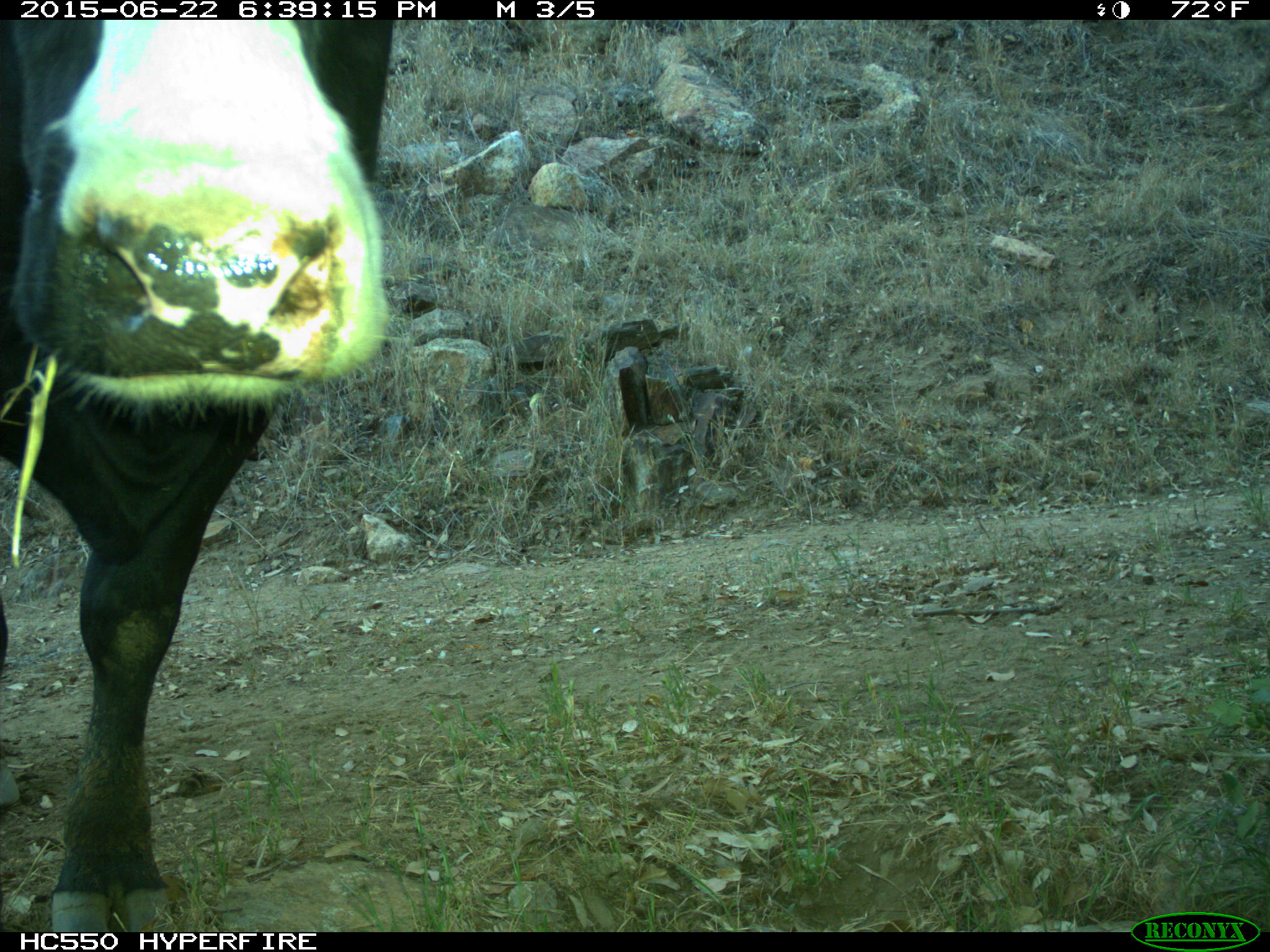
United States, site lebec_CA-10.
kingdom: Animalia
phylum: Chordata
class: Mammalia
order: Artiodactyla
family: Bovidae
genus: Bos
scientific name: Bos taurus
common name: domestic cow